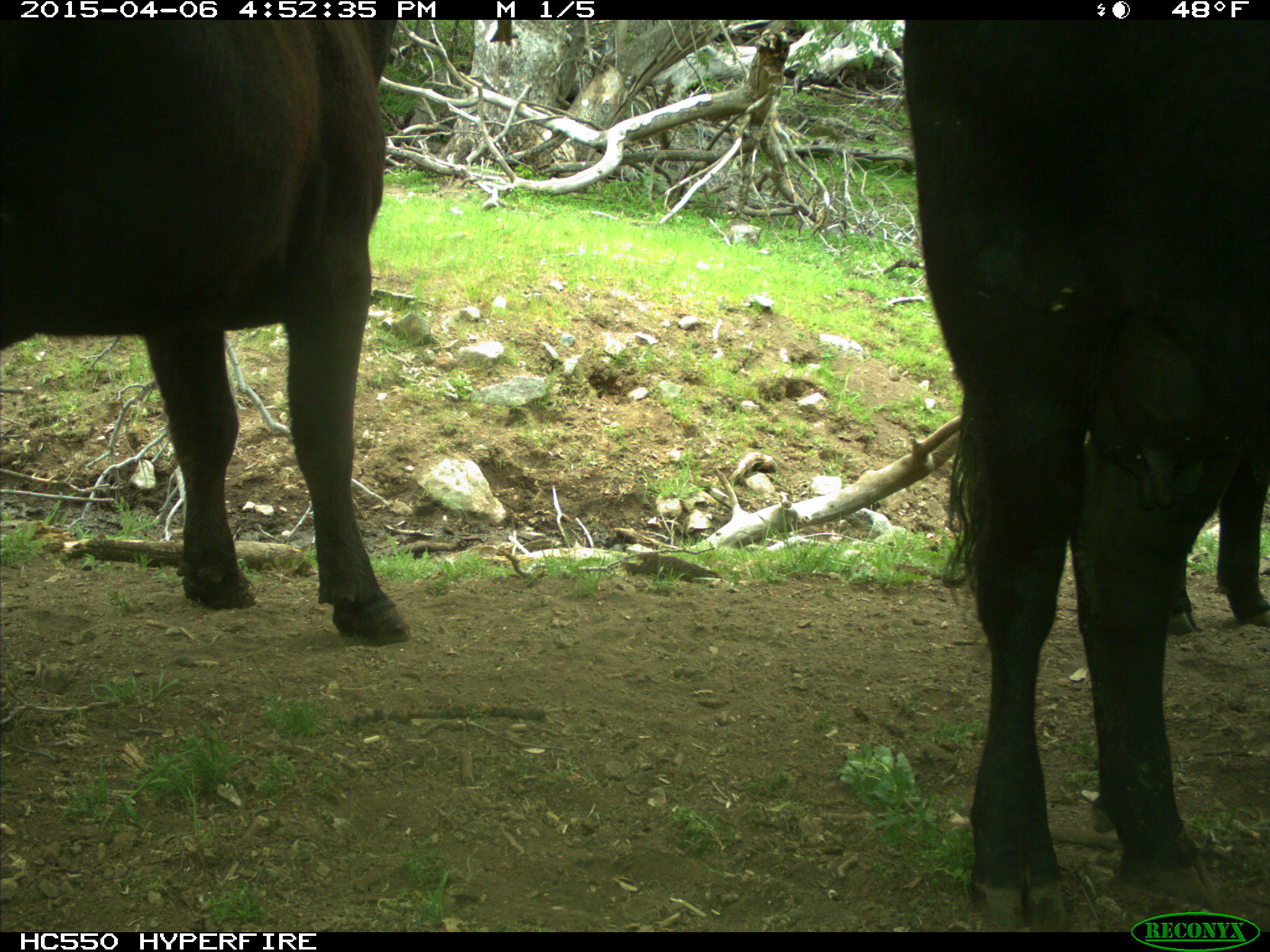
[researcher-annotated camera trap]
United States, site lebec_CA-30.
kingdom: Animalia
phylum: Chordata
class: Mammalia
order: Artiodactyla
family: Bovidae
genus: Bos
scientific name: Bos taurus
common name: domestic cow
Bos taurus (domestic cow).